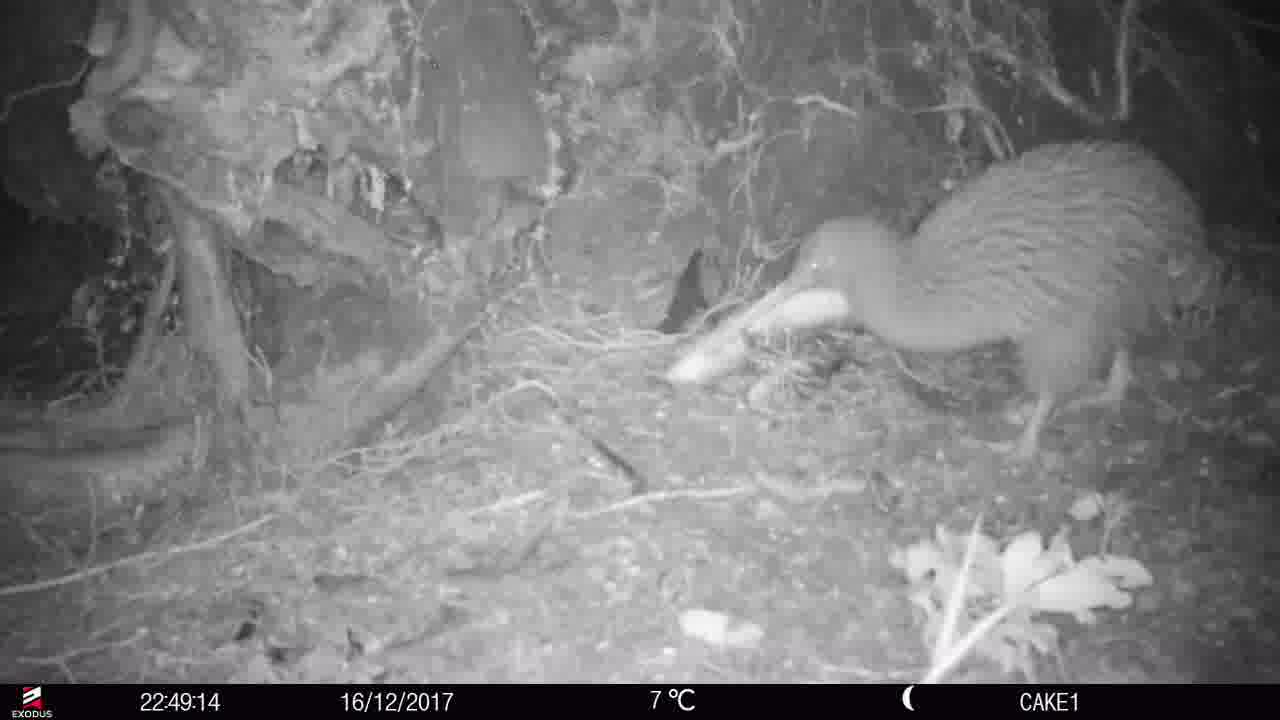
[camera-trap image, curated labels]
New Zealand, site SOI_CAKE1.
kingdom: Animalia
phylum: Chordata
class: Aves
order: Apterygiformes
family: Apterygidae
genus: Apteryx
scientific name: Apteryx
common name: kiwi